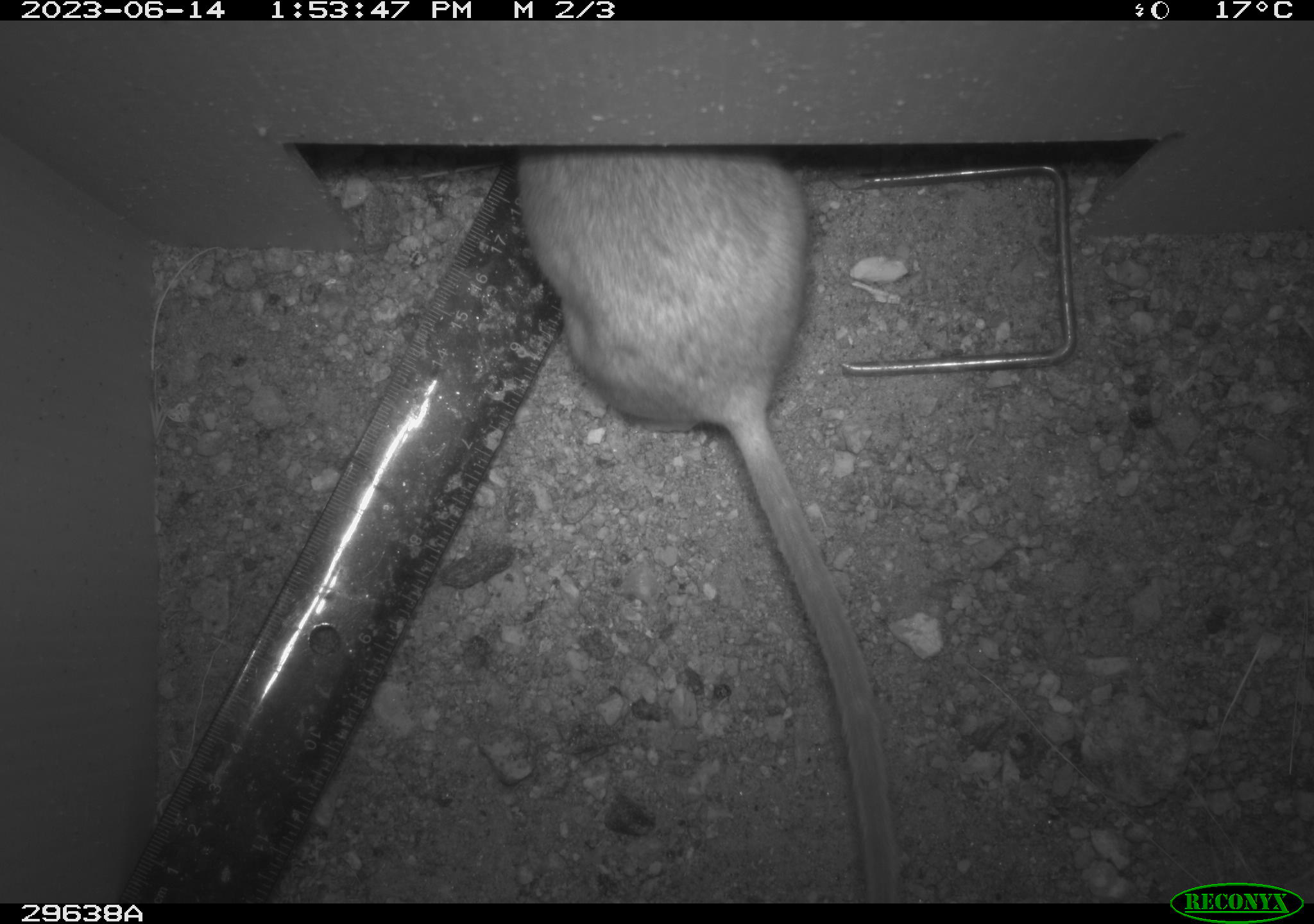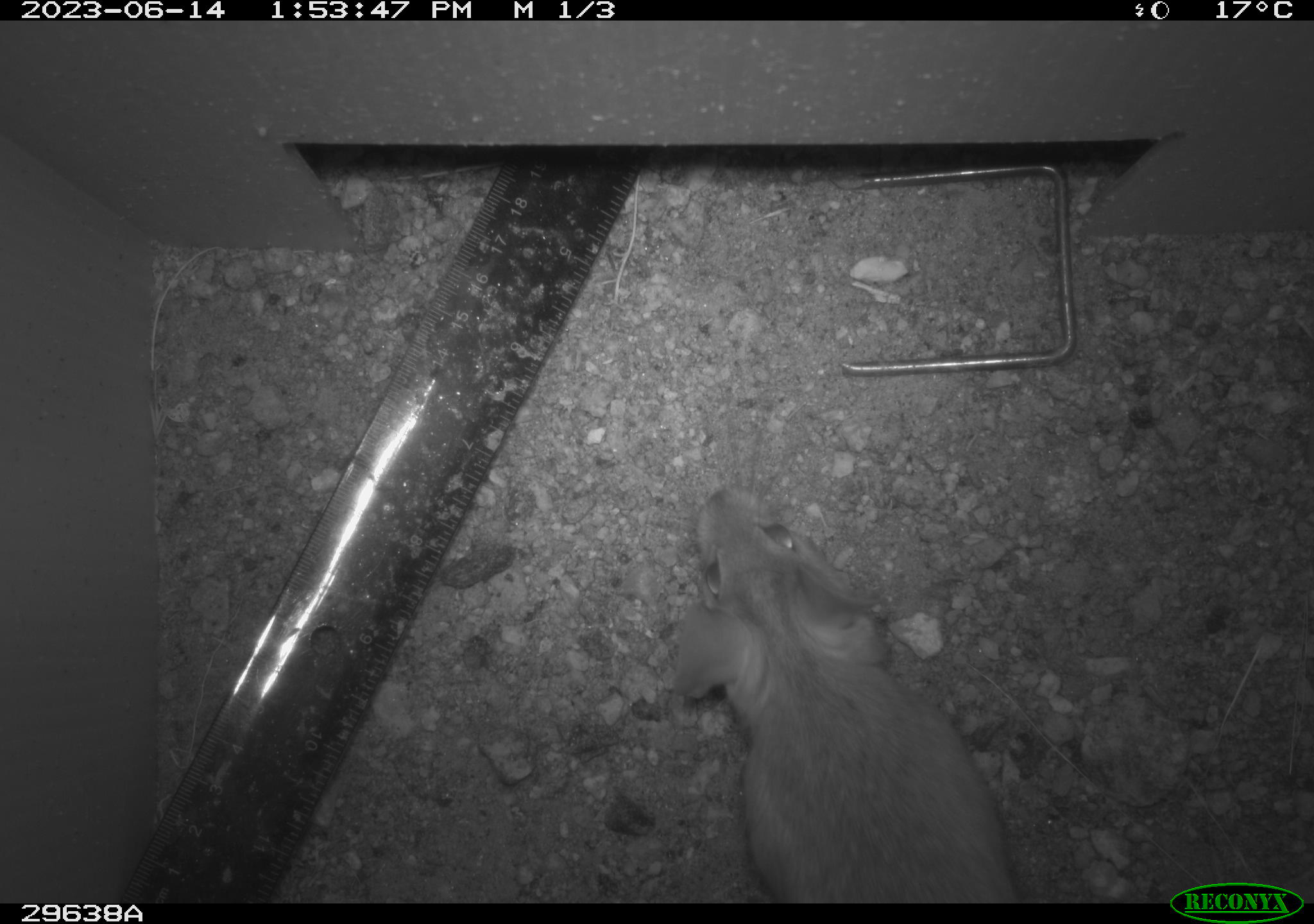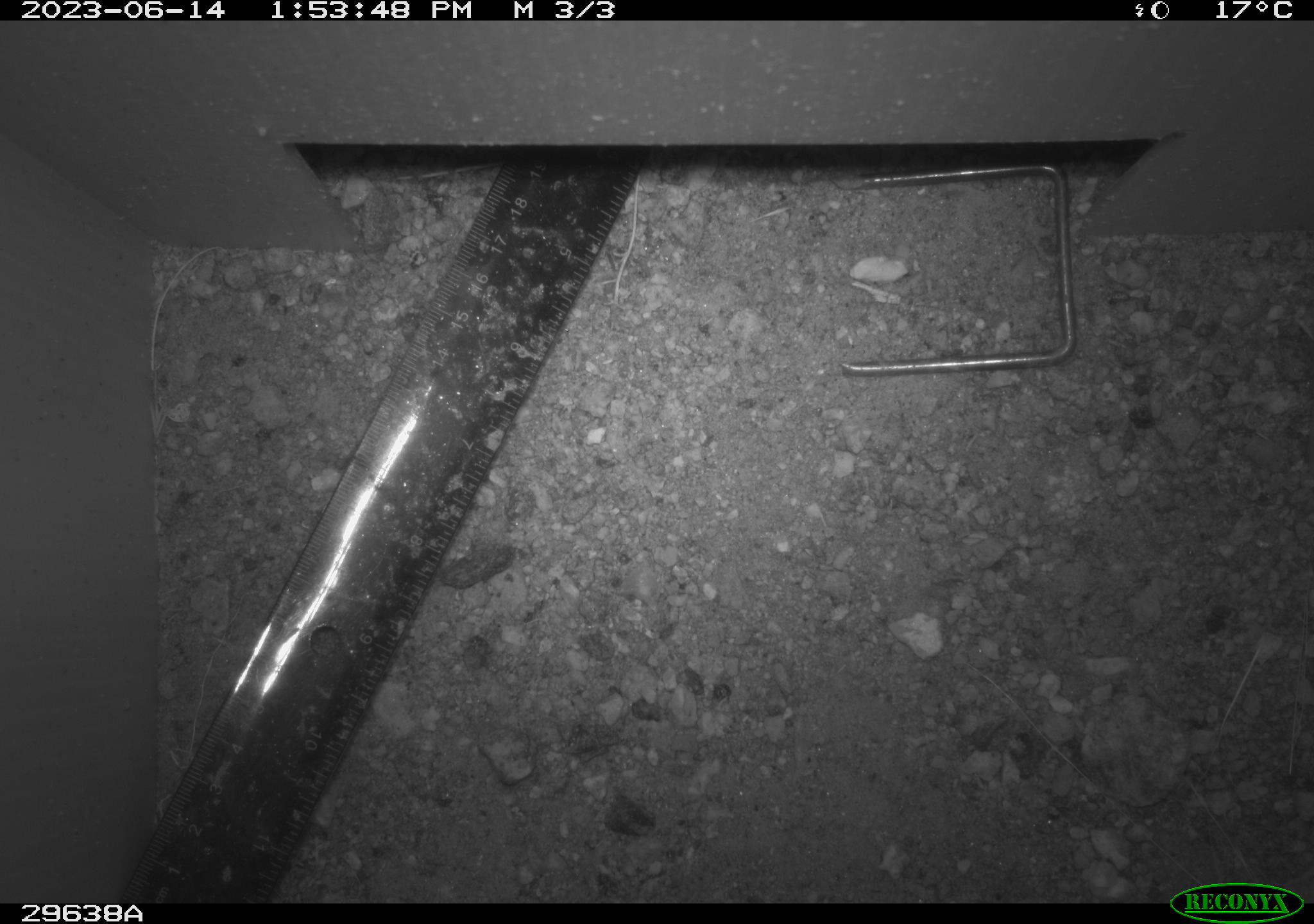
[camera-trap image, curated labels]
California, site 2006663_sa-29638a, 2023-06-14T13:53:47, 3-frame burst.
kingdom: Animalia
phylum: Chordata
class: Mammalia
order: Rodentia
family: Cricetidae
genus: Neotoma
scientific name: Neotoma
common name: pack rat or woodrat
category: neotoma species